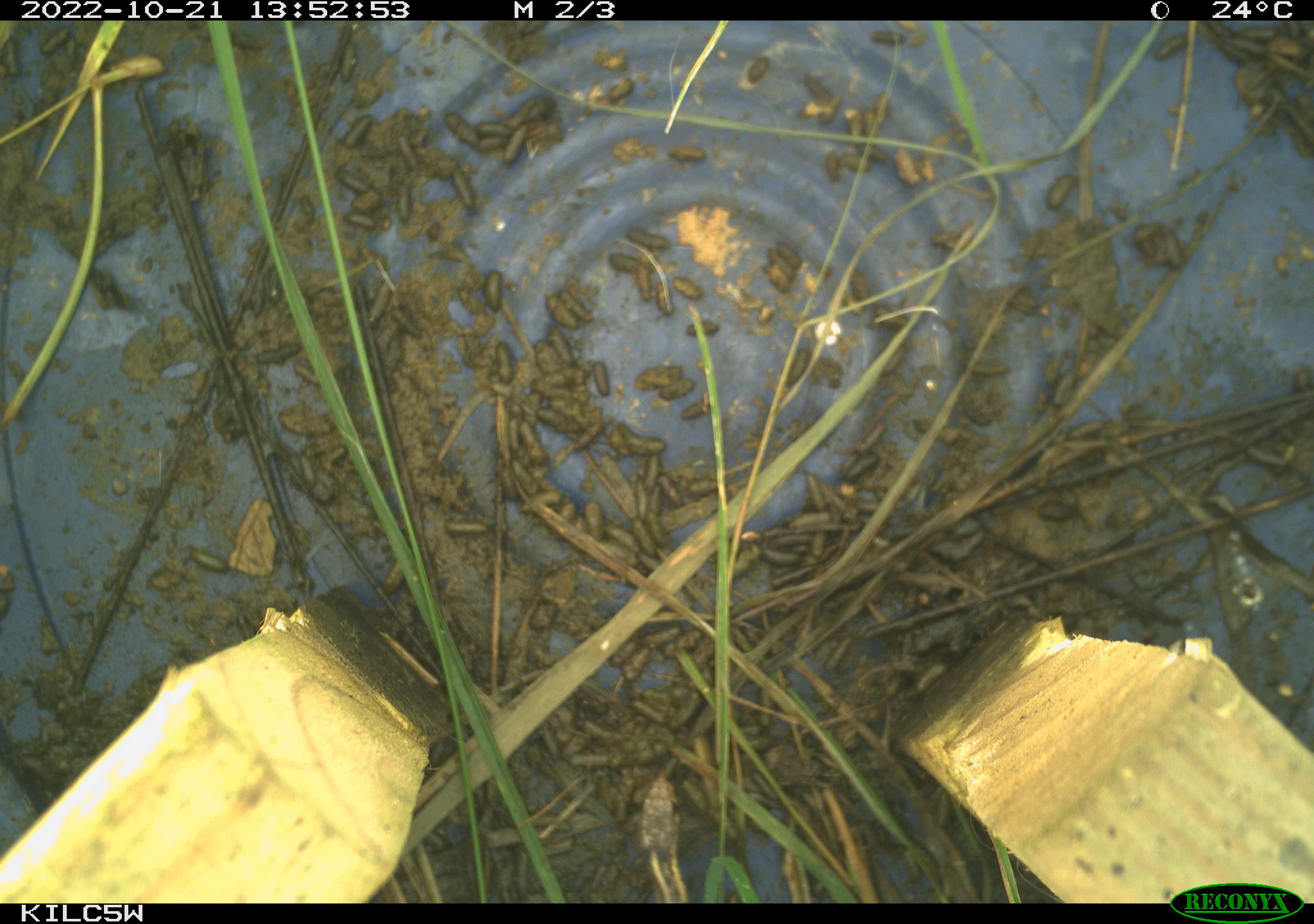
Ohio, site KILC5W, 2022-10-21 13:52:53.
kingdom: Animalia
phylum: Chordata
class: Reptilia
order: Squamata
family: Colubridae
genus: Thamnophis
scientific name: Thamnophis sirtalis sirtalis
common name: eastern gartersnake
Eastern gartersnake (Thamnophis sirtalis sirtalis).